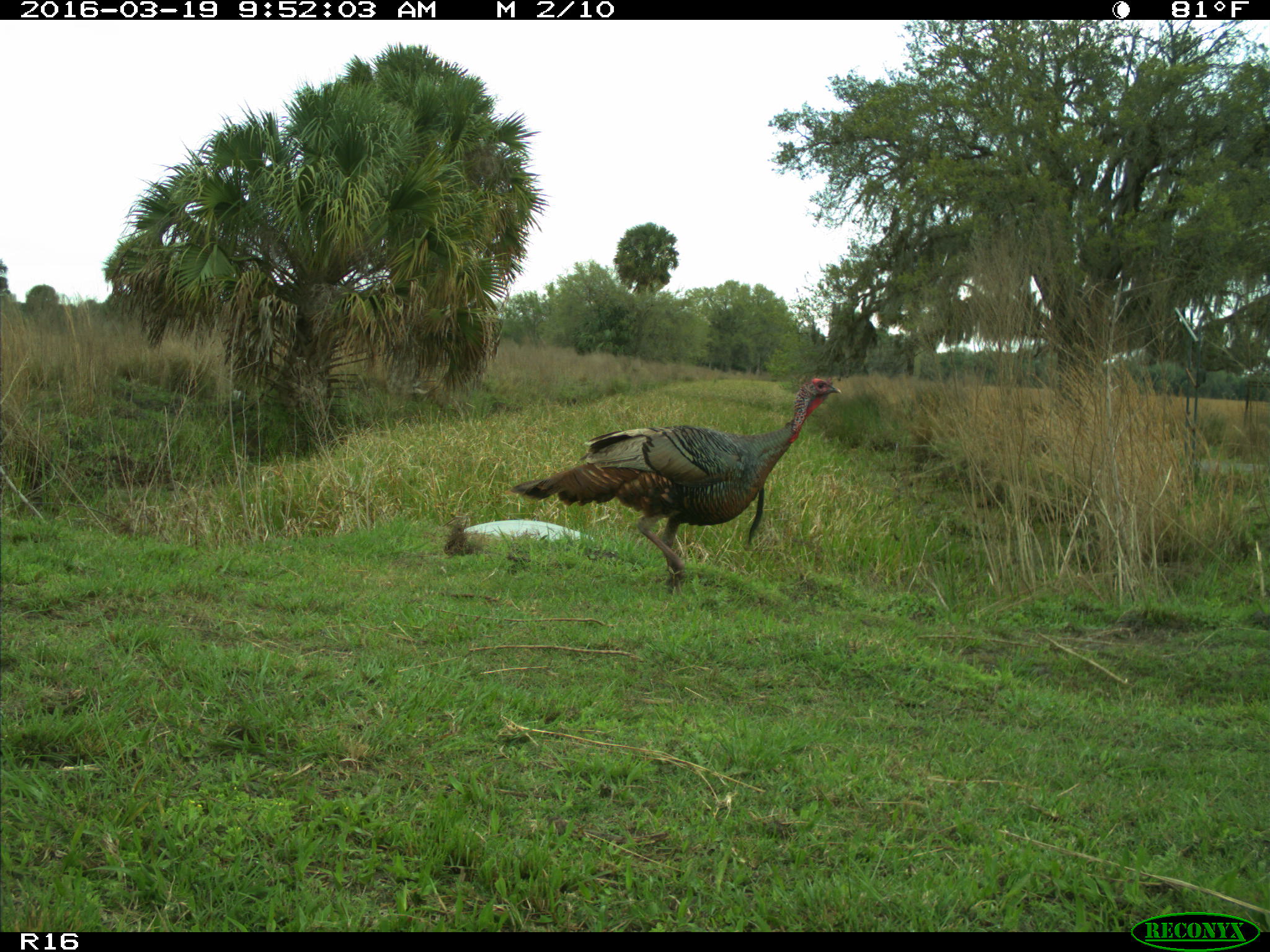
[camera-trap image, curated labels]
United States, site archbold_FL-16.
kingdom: Animalia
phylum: Chordata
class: Aves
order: Galliformes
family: Phasianidae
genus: Meleagris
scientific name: Meleagris gallopavo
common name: wild turkey